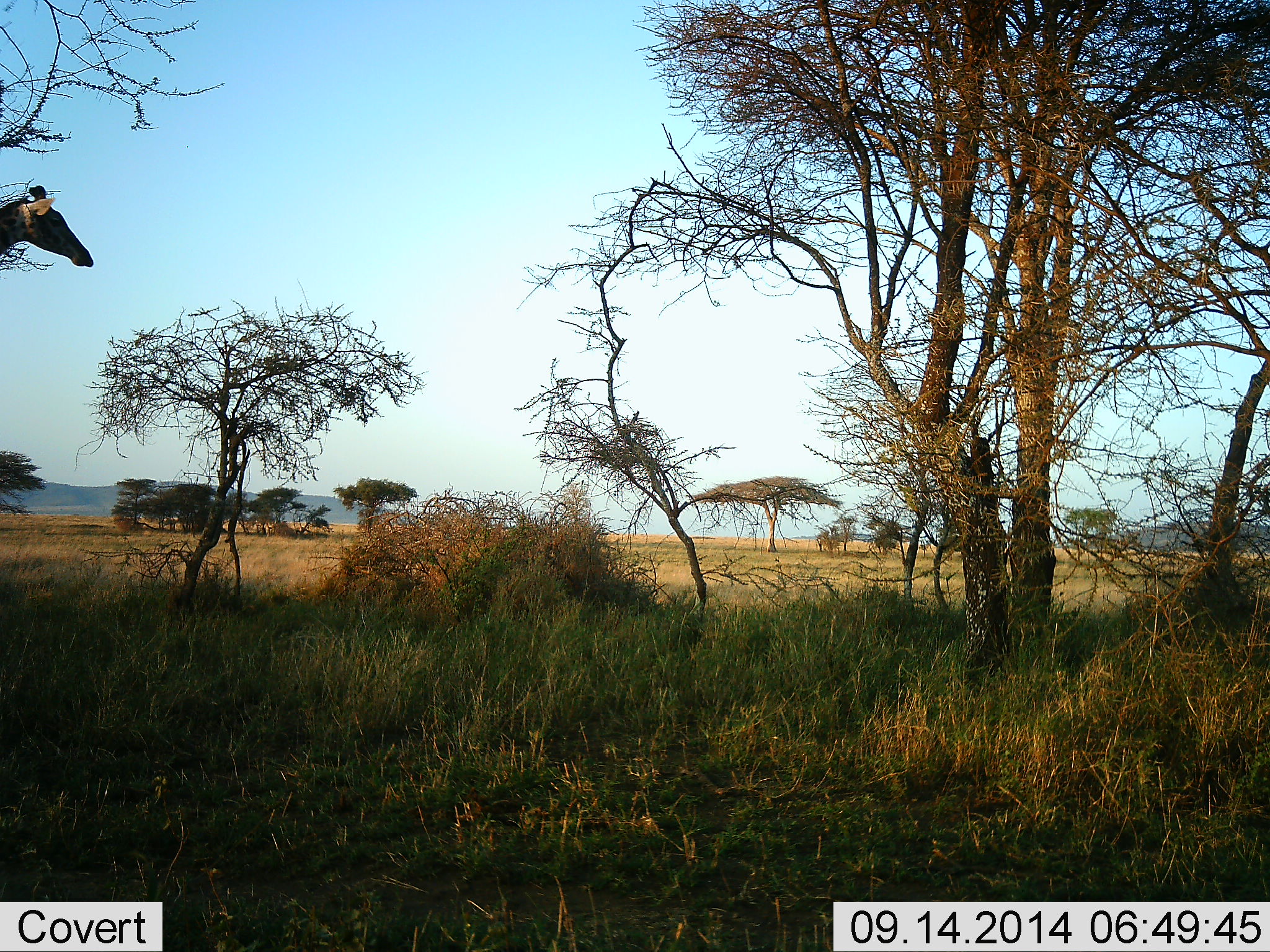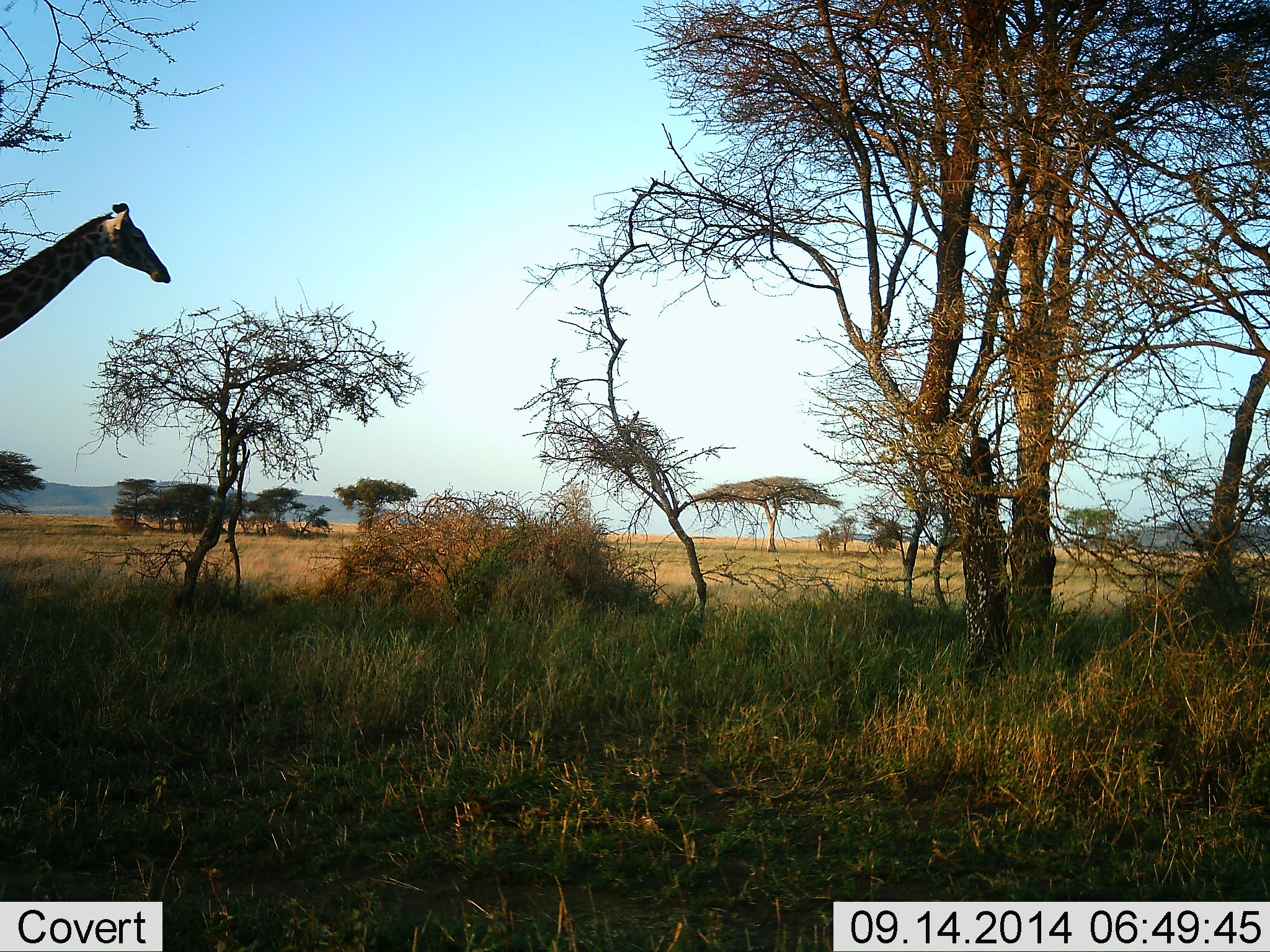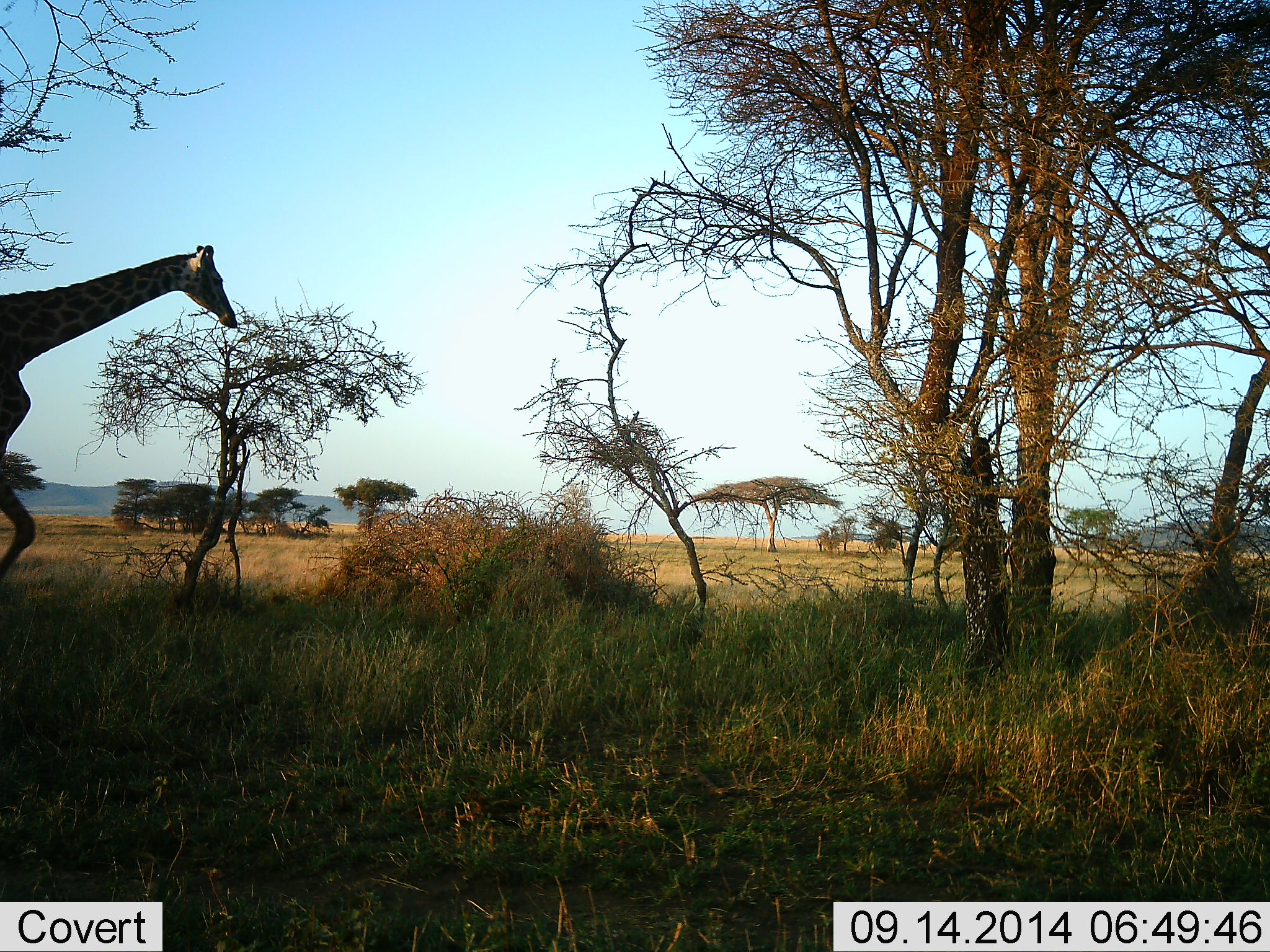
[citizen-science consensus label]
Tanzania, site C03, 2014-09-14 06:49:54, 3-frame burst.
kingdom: Animalia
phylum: Chordata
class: Mammalia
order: Artiodactyla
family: Giraffidae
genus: Giraffa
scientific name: Giraffa camelopardalis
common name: giraffe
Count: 1.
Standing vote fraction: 20%.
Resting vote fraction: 0%.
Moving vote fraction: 70%.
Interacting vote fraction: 0%.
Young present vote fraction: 0%.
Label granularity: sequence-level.